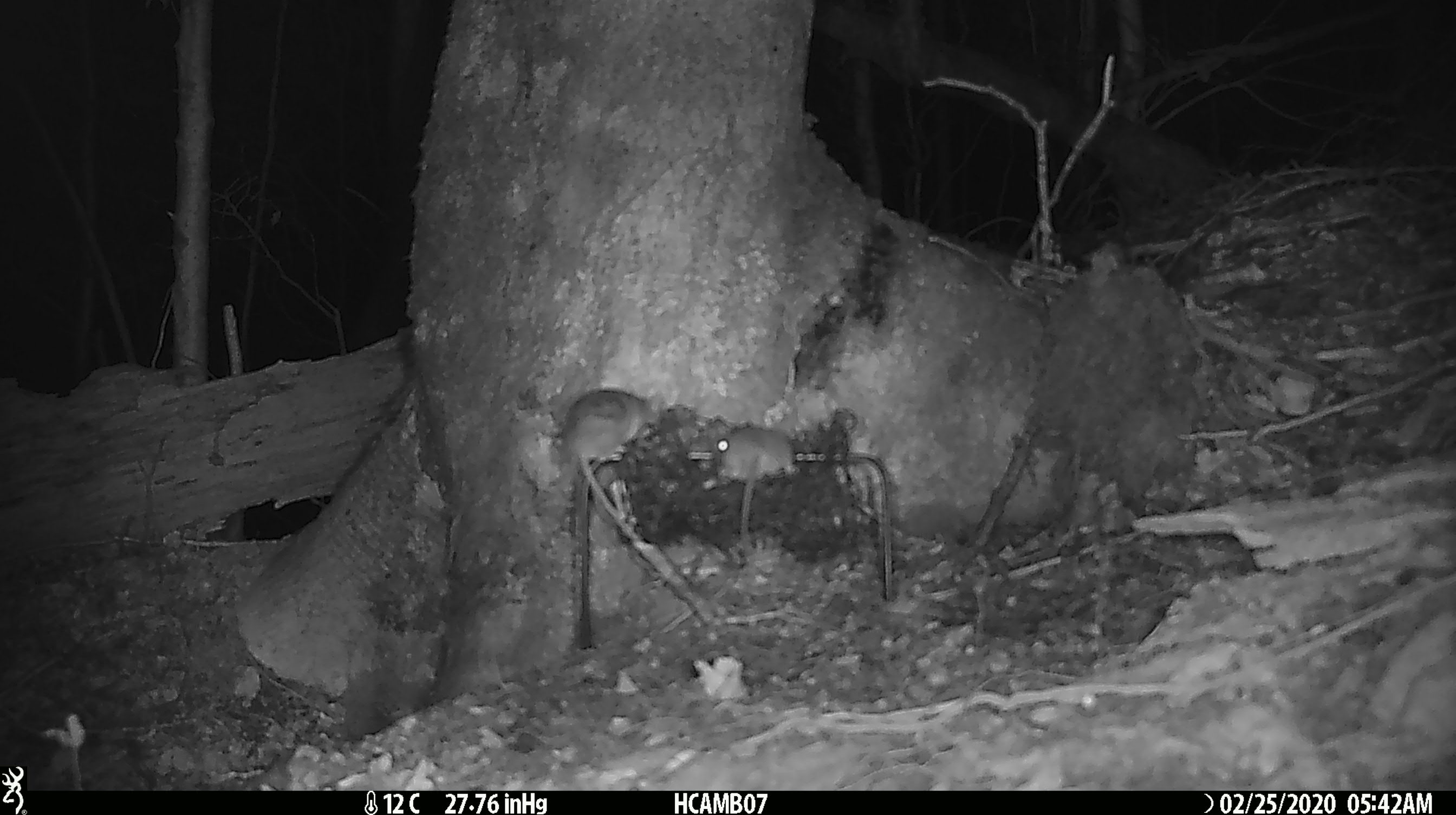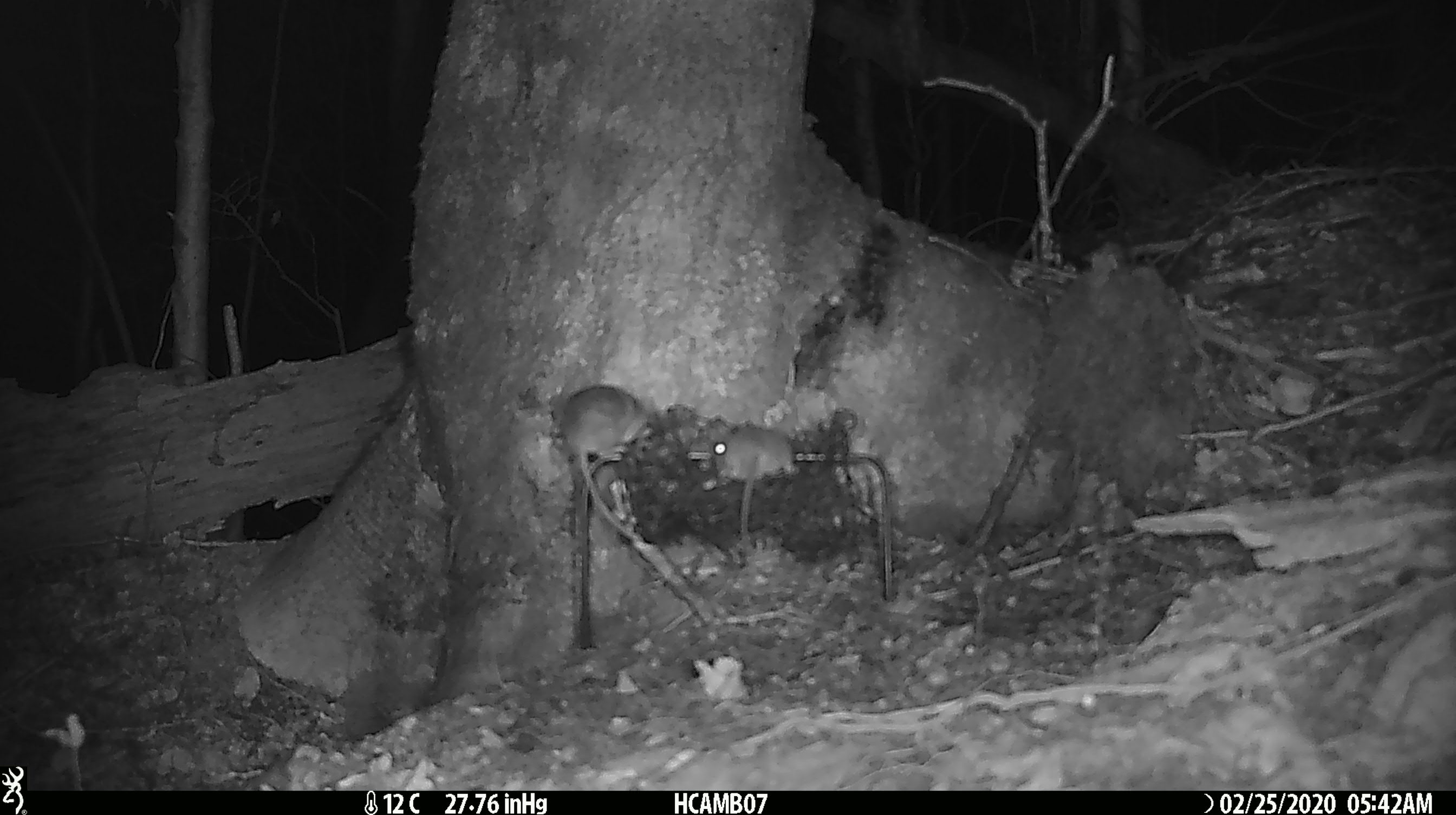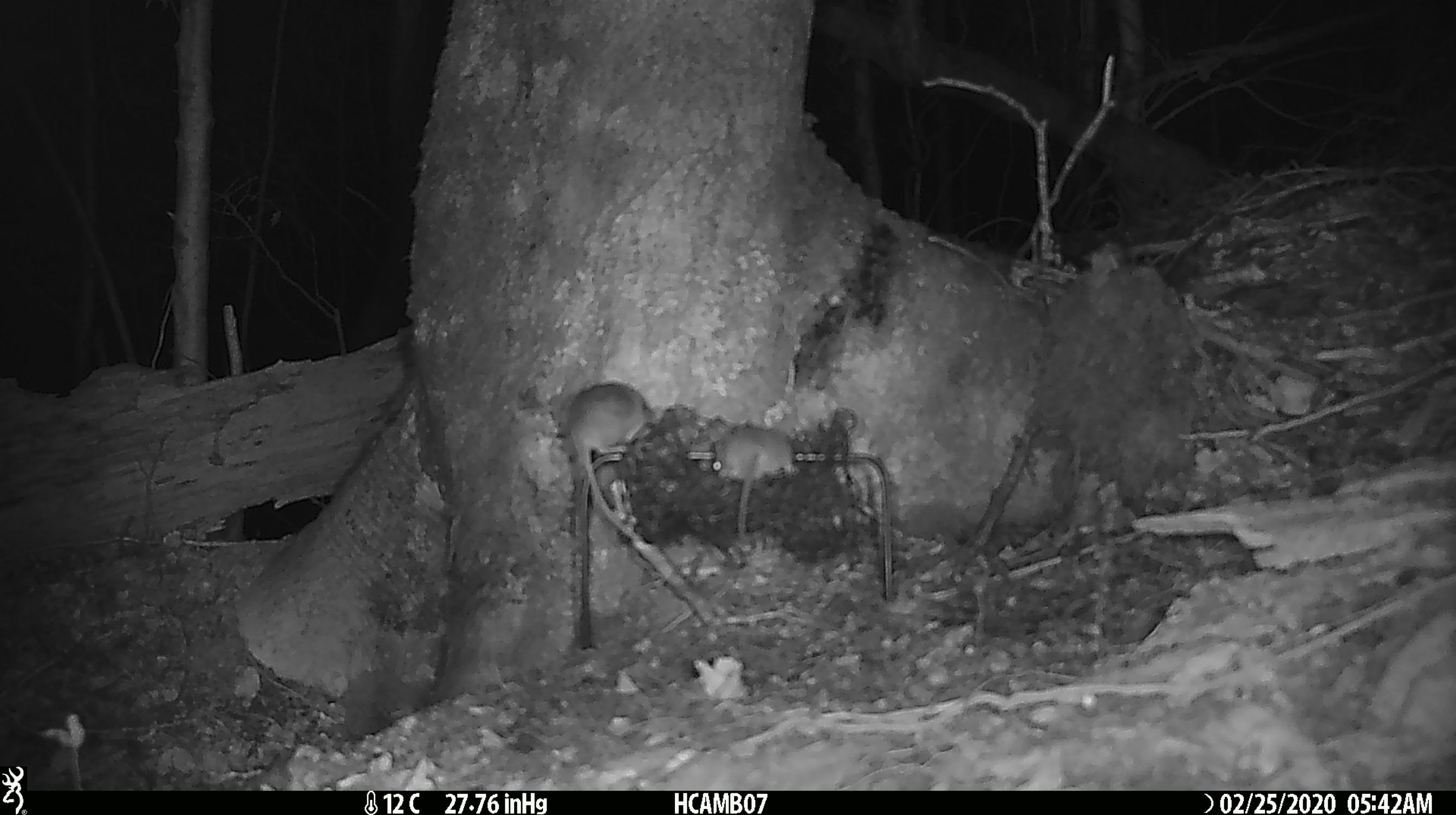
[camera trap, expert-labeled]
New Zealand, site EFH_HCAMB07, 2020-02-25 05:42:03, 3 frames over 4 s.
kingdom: Animalia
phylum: Chordata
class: Mammalia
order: Rodentia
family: Muridae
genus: Mus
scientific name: Mus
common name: mouse